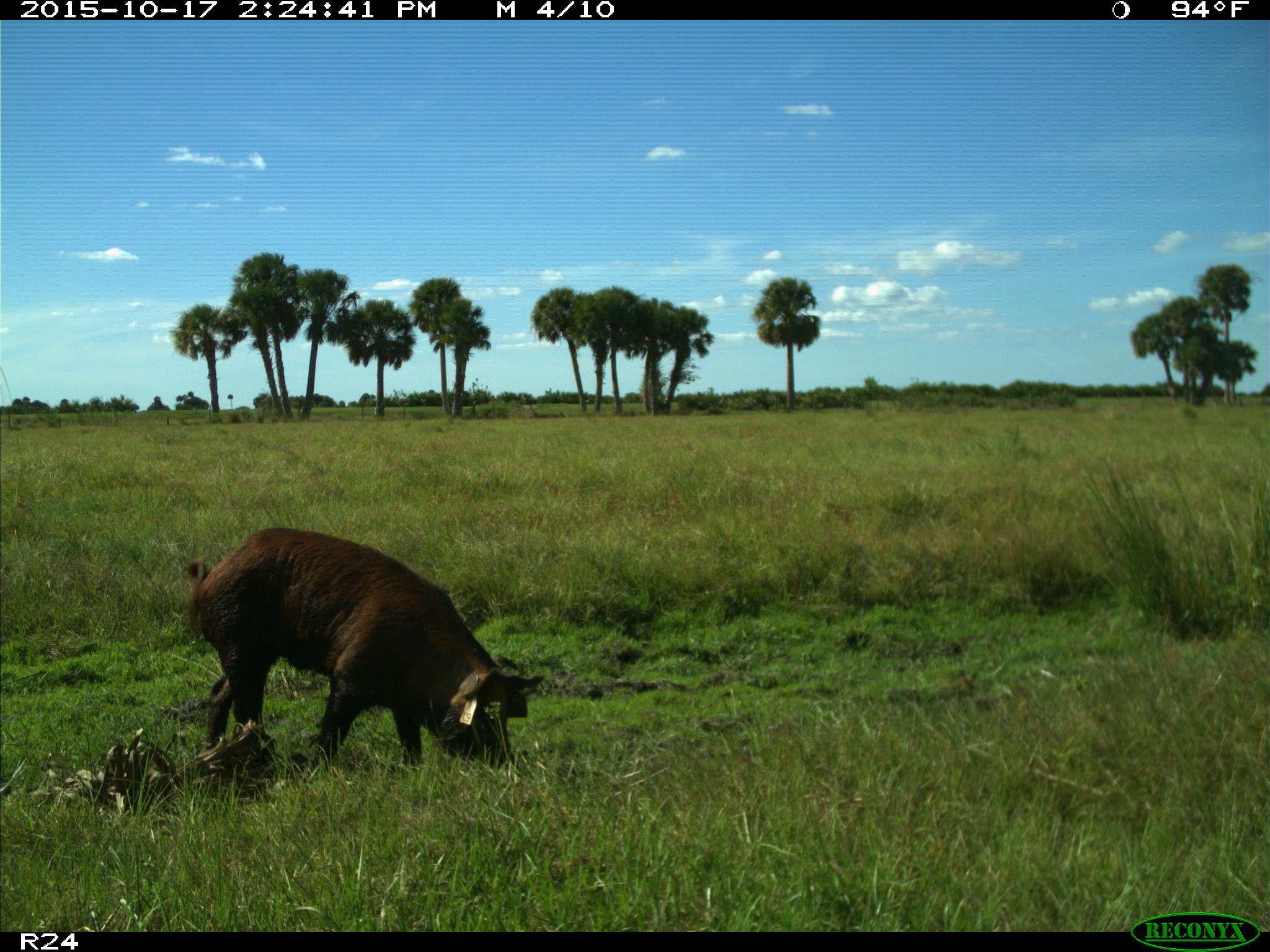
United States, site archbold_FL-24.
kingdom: Animalia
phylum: Chordata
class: Mammalia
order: Artiodactyla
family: Suidae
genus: Sus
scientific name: Sus scrofa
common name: wild boar